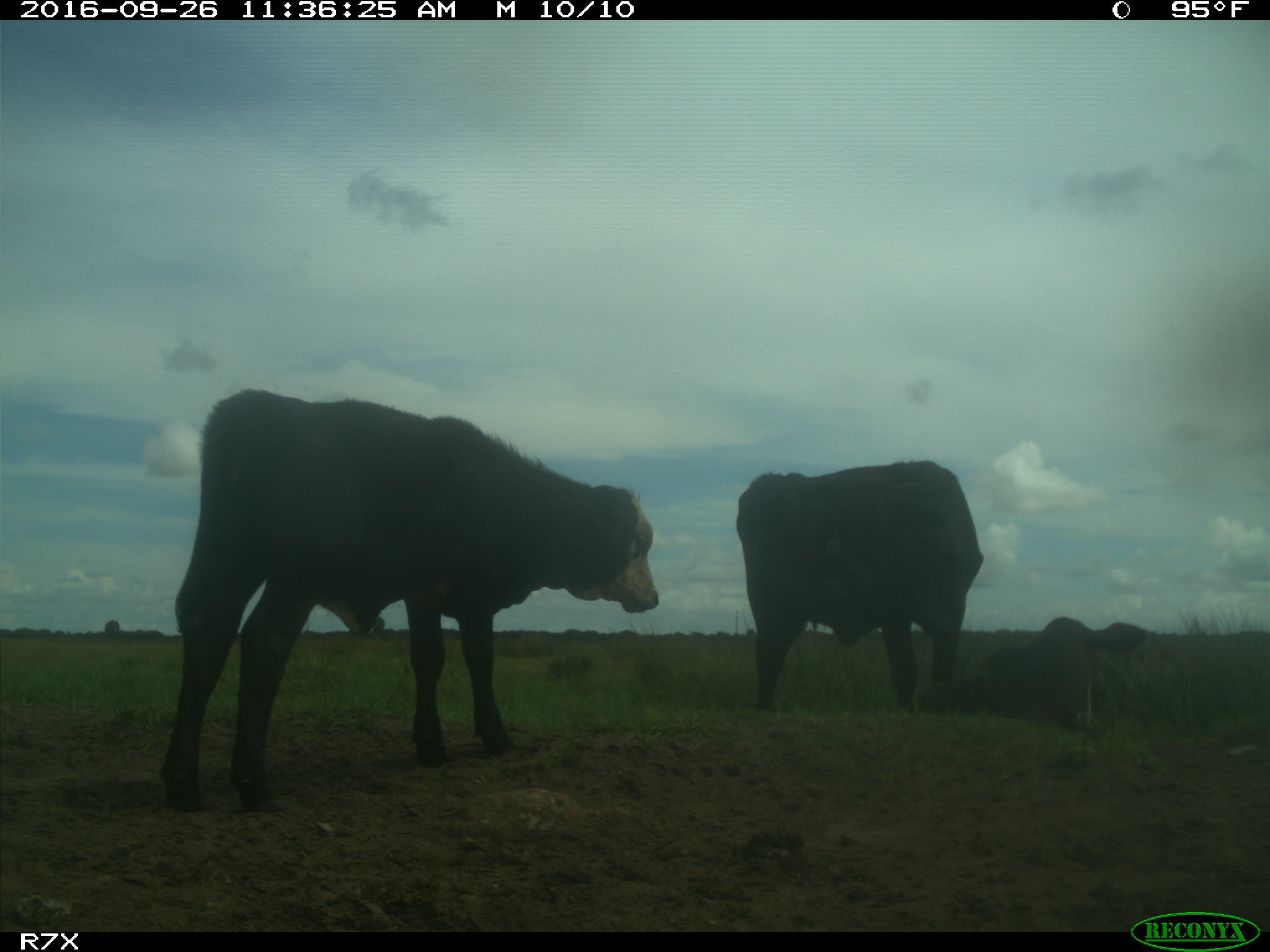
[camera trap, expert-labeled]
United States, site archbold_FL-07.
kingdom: Animalia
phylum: Chordata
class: Mammalia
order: Artiodactyla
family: Bovidae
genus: Bos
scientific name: Bos taurus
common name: domestic cow